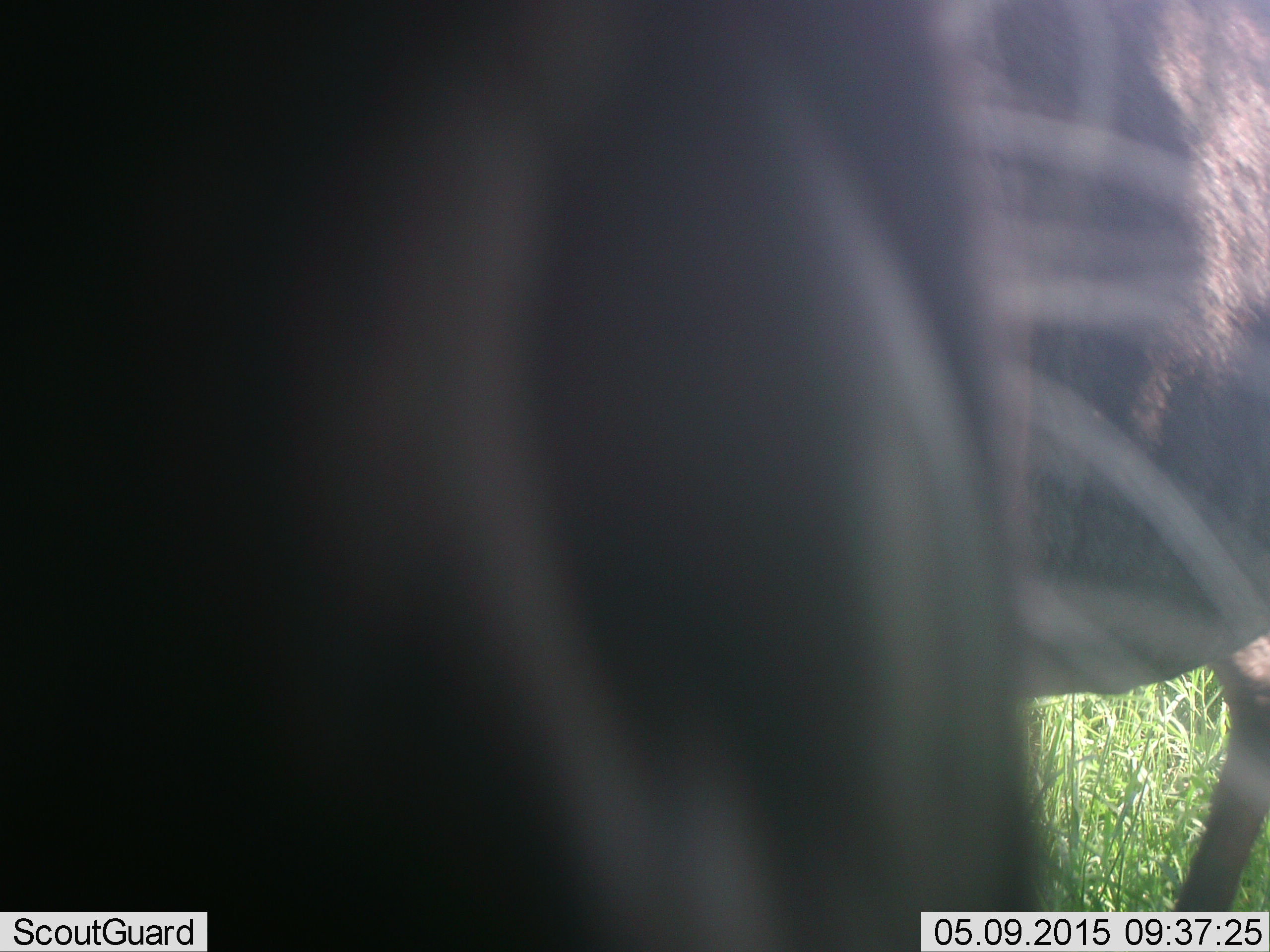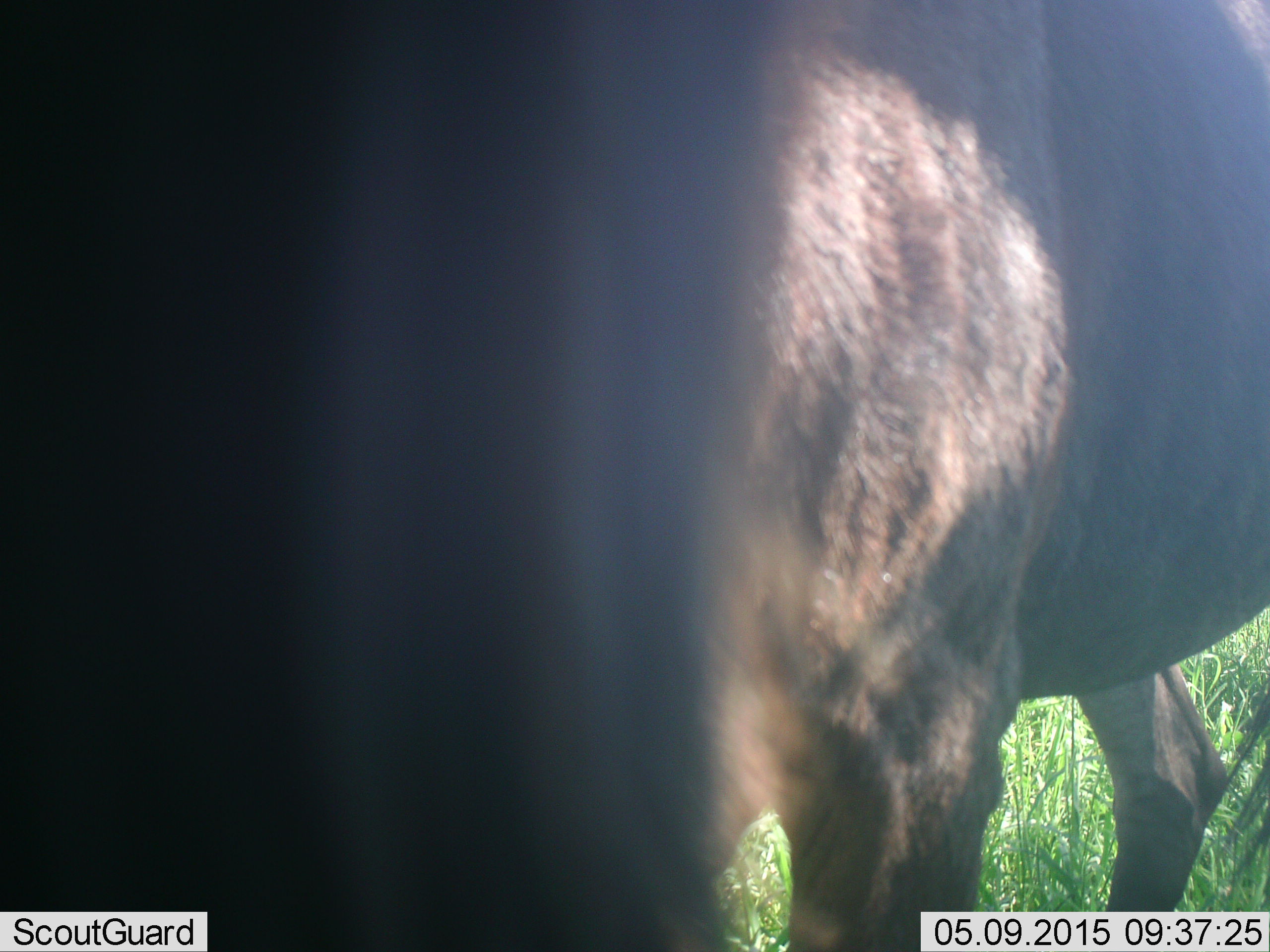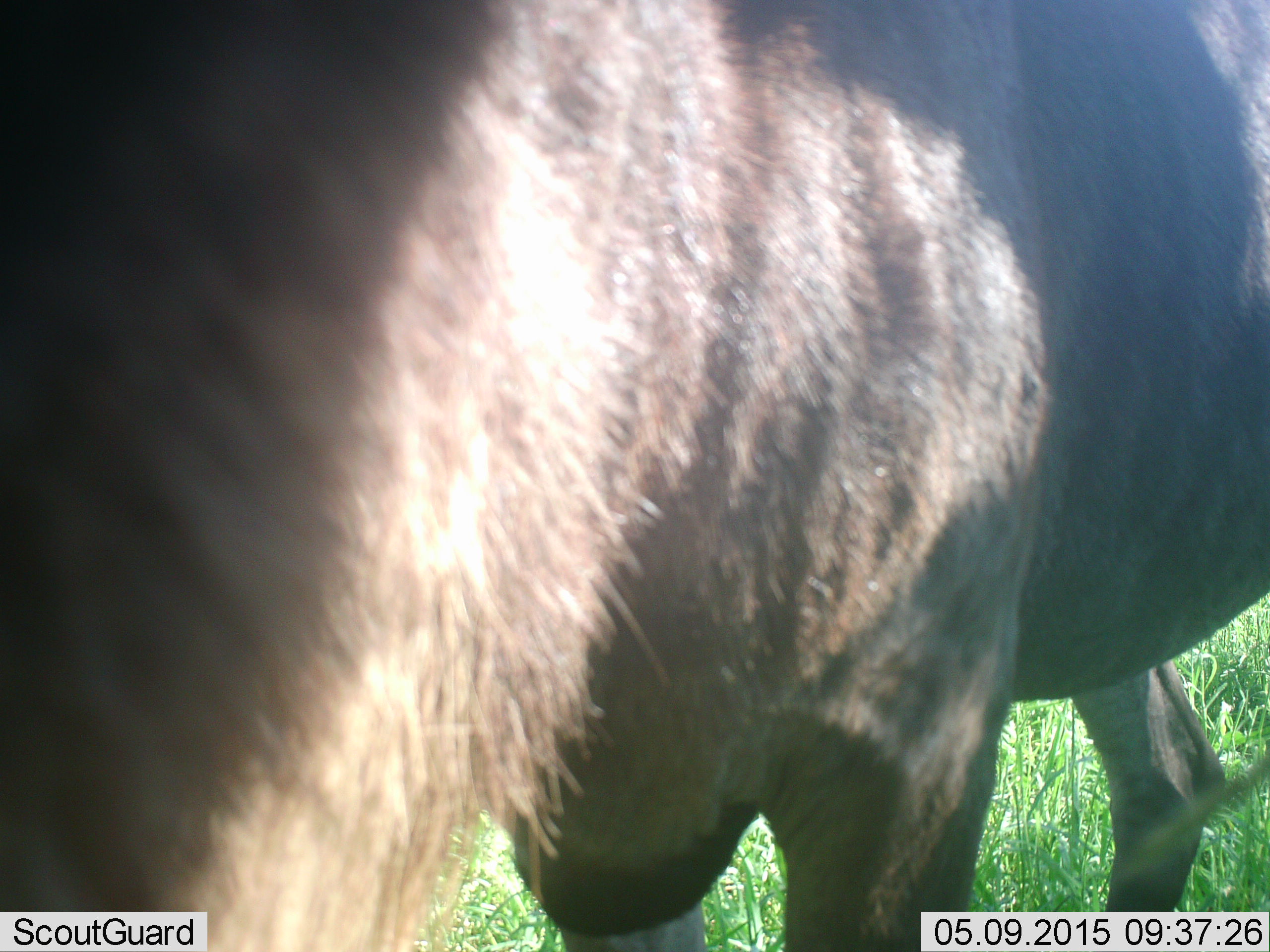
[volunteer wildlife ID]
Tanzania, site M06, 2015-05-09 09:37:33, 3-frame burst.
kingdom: Animalia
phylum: Chordata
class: Mammalia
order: Artiodactyla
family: Bovidae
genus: Connochaetes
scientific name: Connochaetes taurinus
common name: blue wildebeest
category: wildebeest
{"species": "wildebeest (blue wildebeest) (Connochaetes taurinus)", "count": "1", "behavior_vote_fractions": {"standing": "90%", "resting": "0%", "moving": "20%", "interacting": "0%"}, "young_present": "0%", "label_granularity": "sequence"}